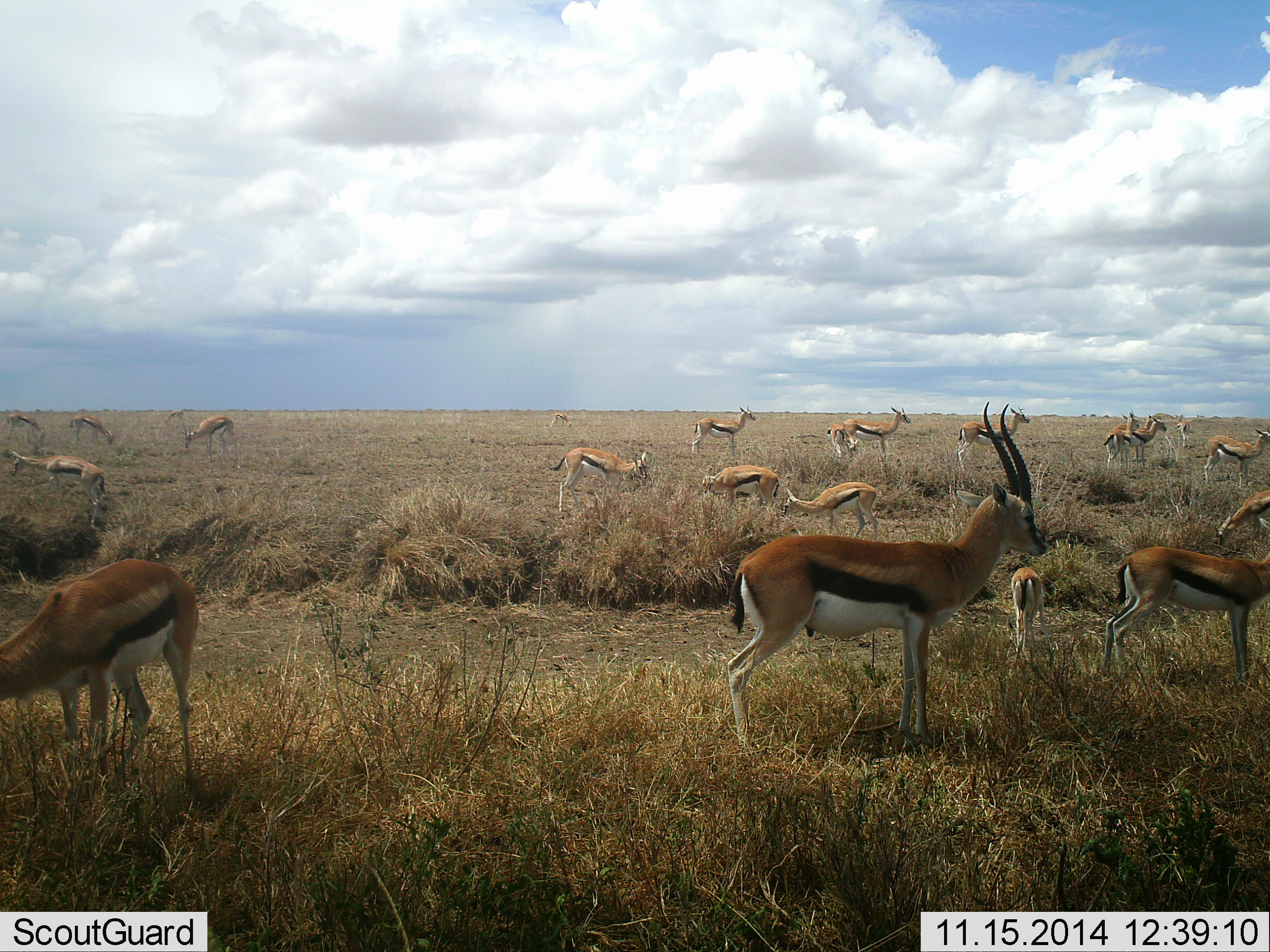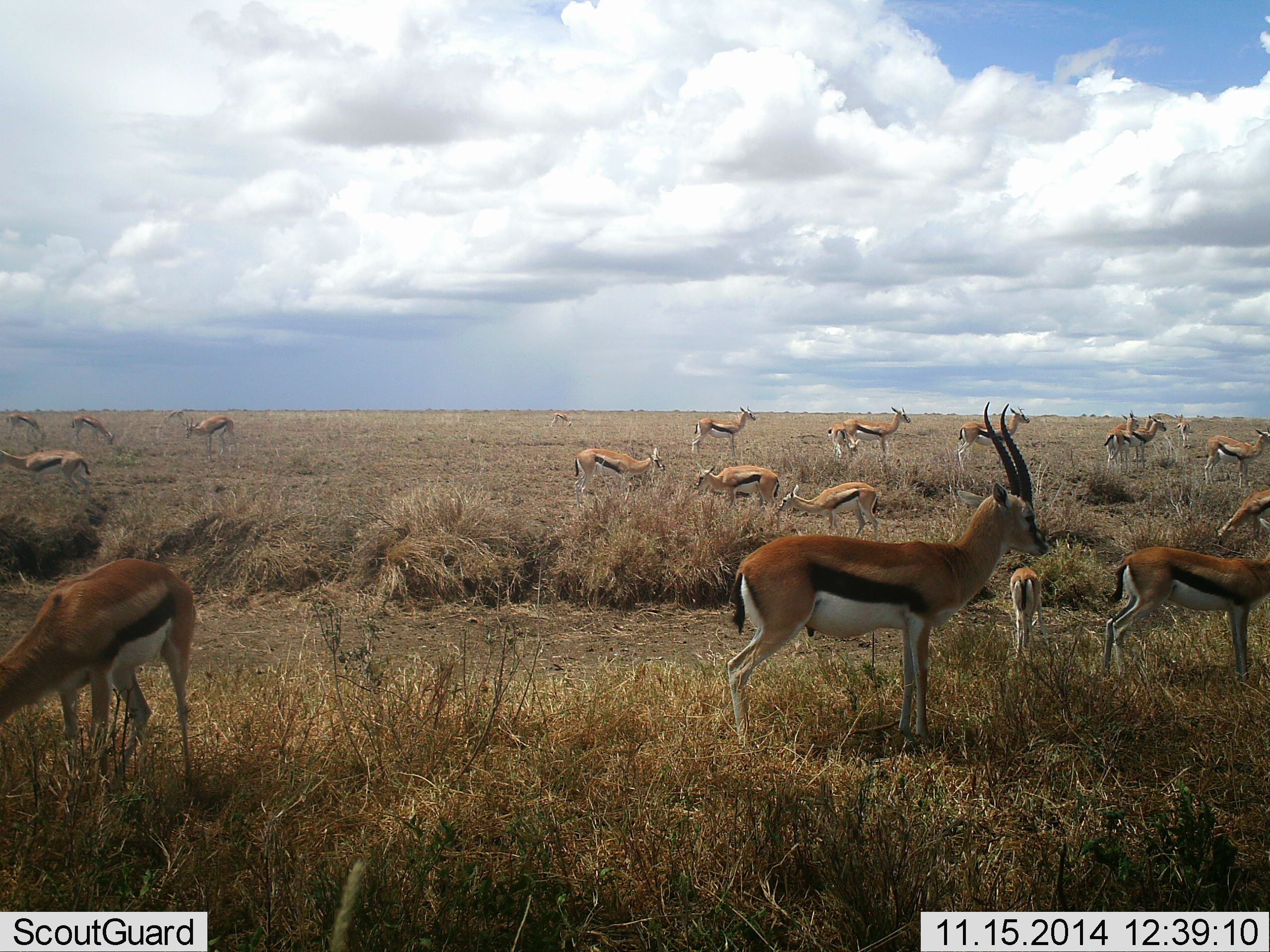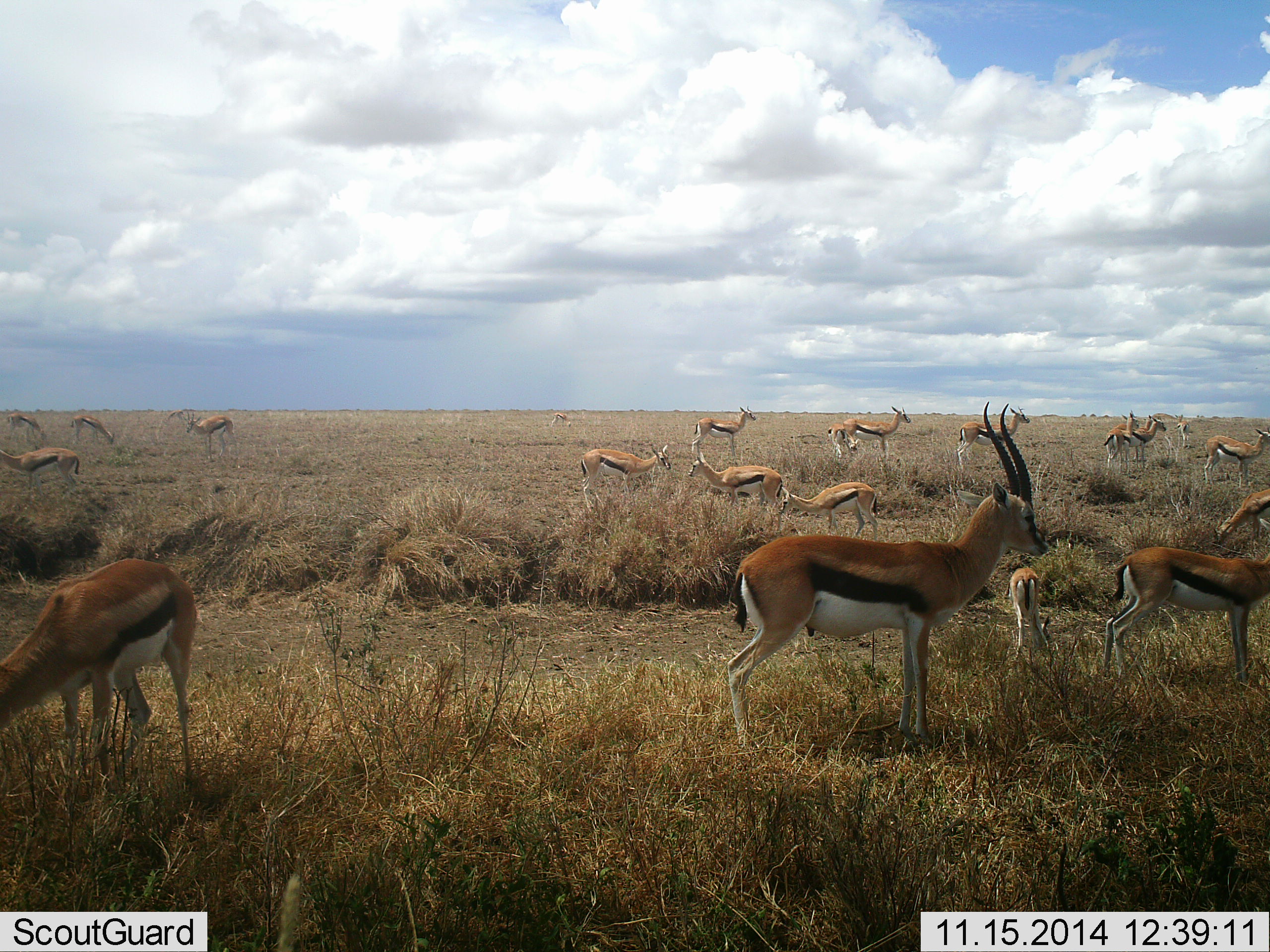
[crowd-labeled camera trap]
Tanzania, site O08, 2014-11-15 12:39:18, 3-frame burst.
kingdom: Animalia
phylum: Chordata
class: Mammalia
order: Artiodactyla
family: Bovidae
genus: Eudorcas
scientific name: Eudorcas thomsonii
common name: thomson's gazelle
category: gazellethomsons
Gazellethomsons (thomson's gazelle) (Eudorcas thomsonii), count 11-50. Behavior (volunteer vote fractions): standing 100%, resting 40%, moving 50%, interacting 20%. Young present (vote fraction): 50%. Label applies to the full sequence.